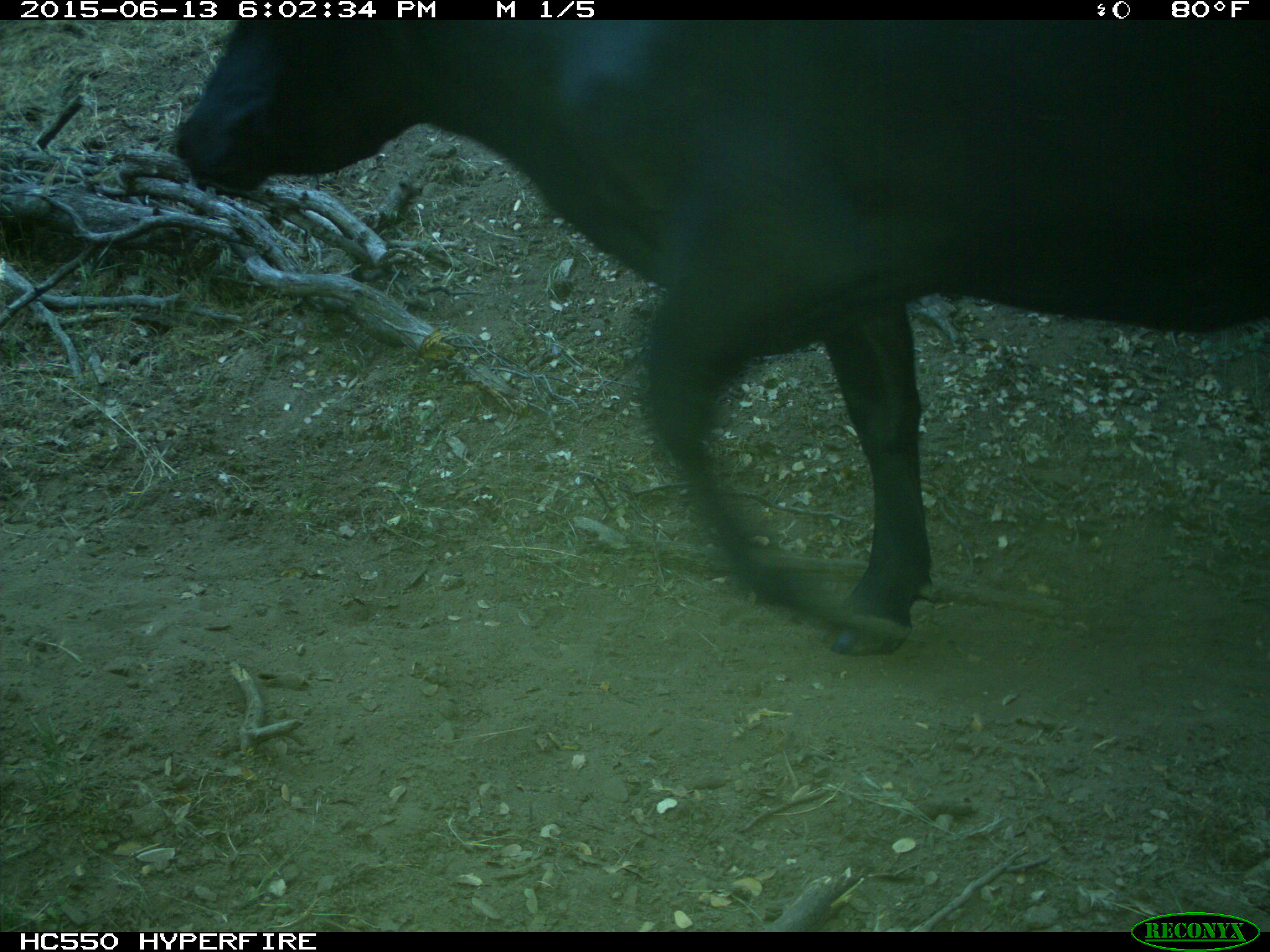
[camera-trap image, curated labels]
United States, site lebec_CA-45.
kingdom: Animalia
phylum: Chordata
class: Mammalia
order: Artiodactyla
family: Bovidae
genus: Bos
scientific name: Bos taurus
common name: domestic cow